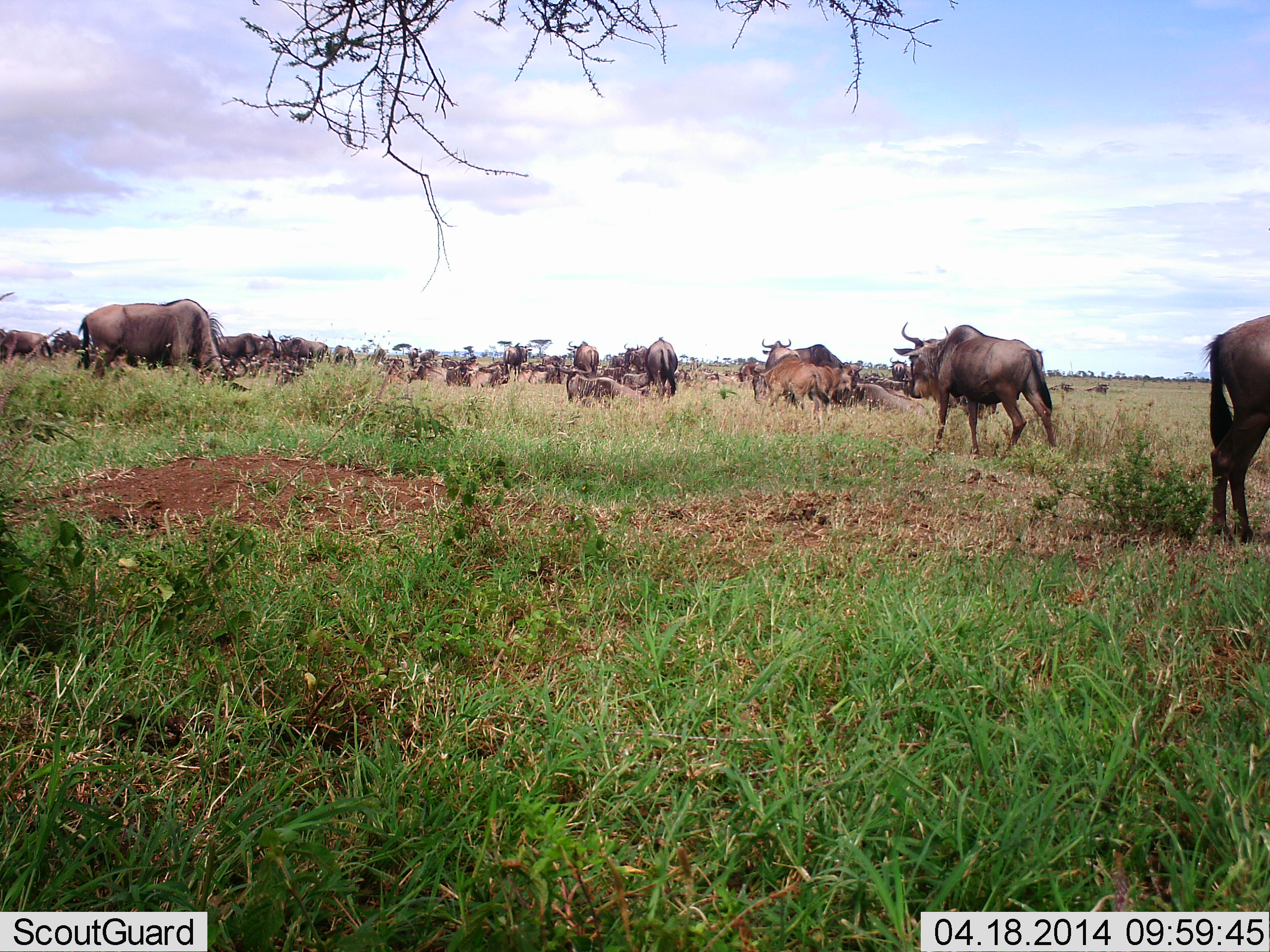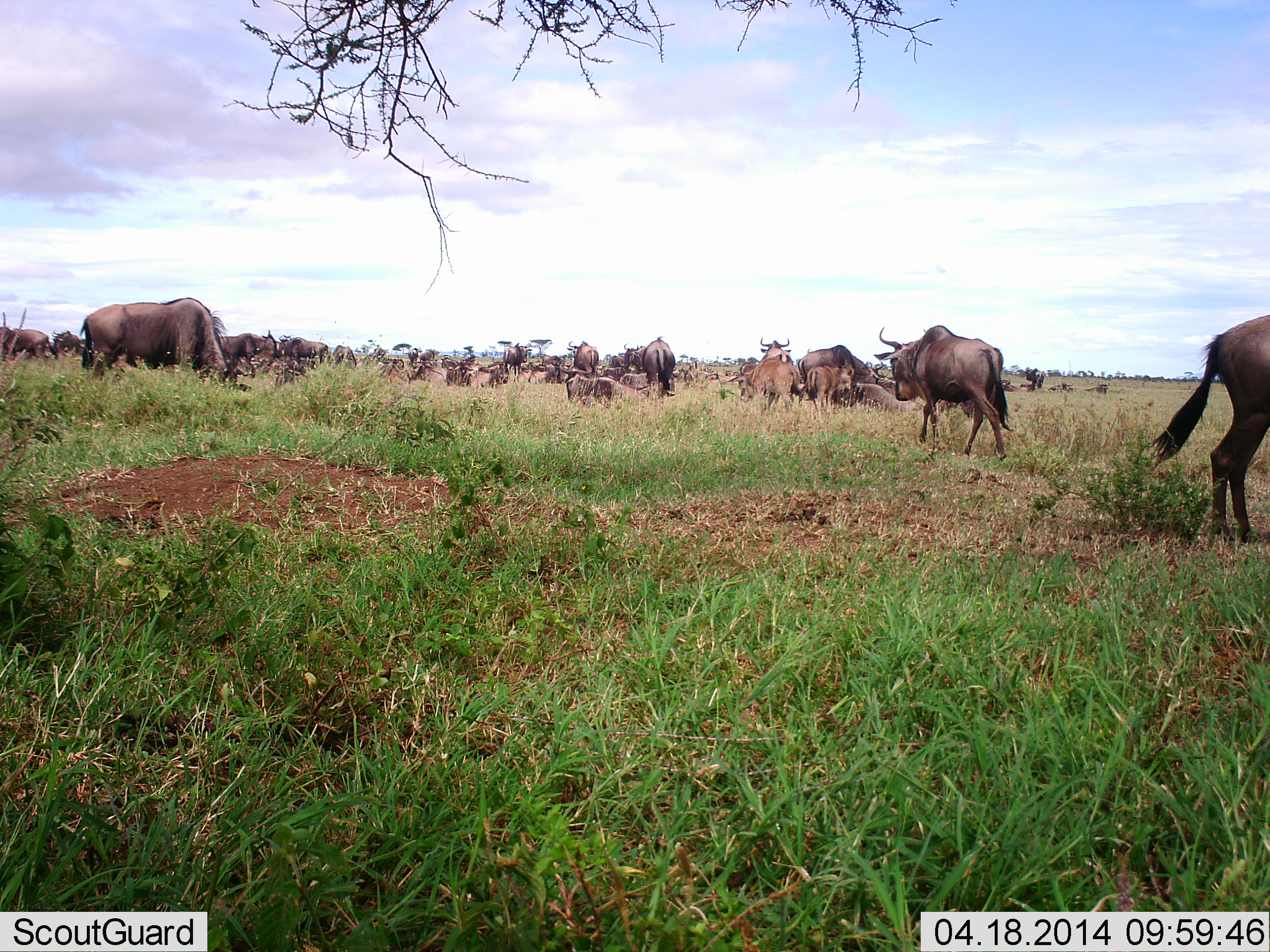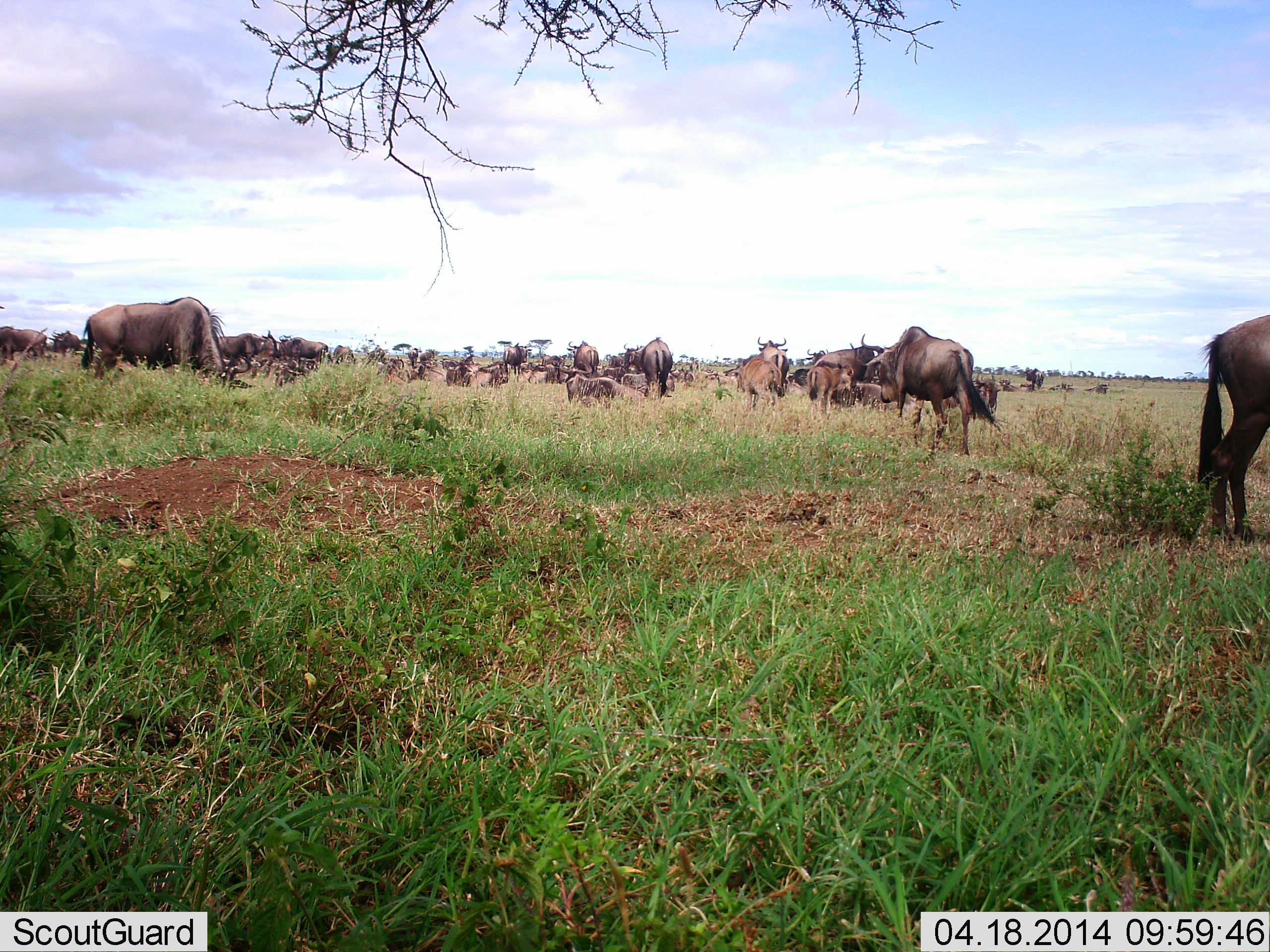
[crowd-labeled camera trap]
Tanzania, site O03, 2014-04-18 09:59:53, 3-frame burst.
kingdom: Animalia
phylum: Chordata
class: Mammalia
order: Artiodactyla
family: Bovidae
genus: Connochaetes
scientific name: Connochaetes taurinus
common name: blue wildebeest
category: wildebeest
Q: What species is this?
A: Wildebeest (blue wildebeest) (Connochaetes taurinus).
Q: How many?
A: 11-50.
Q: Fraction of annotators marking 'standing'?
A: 59%.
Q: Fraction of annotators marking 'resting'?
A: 52%.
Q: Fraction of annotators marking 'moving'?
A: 83%.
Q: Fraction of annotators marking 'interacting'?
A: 21%.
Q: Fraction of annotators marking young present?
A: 21%.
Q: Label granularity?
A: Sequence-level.